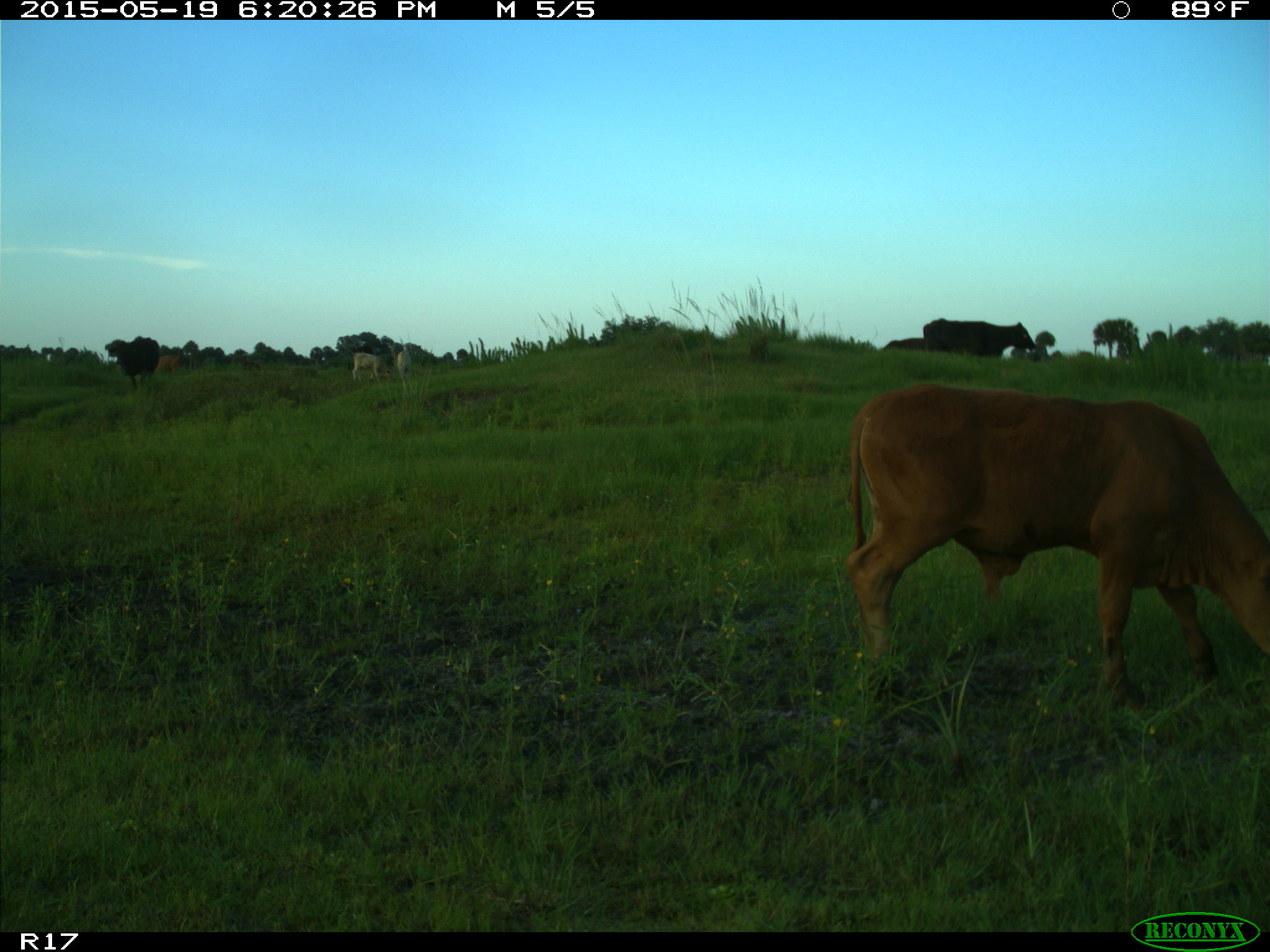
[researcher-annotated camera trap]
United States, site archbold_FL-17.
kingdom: Animalia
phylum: Chordata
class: Mammalia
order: Artiodactyla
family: Bovidae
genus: Bos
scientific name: Bos taurus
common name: domestic cow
Bos taurus (domestic cow).